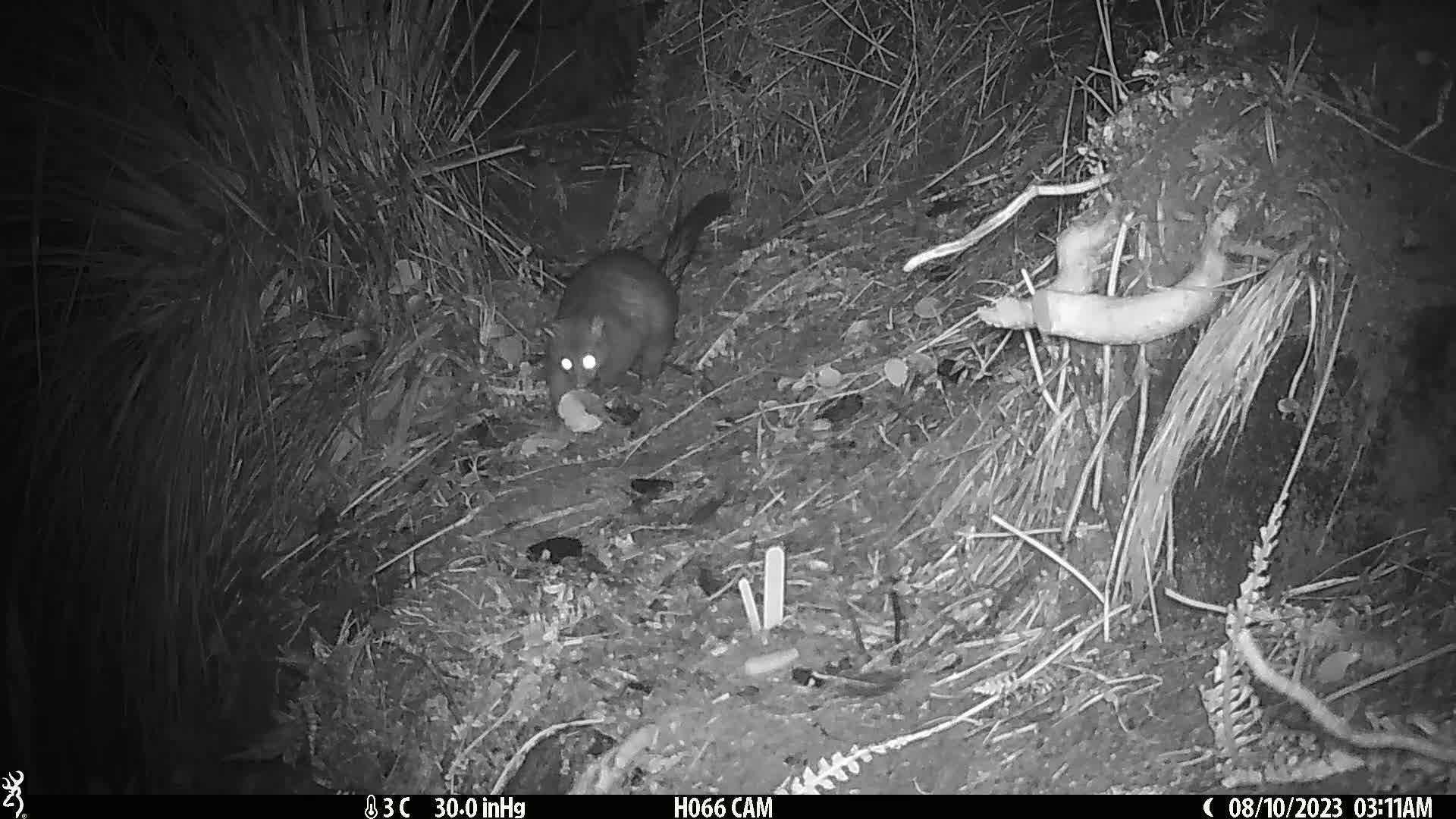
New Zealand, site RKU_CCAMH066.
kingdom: Animalia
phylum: Chordata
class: Mammalia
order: Diprotodontia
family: Phalangeridae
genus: Trichosurus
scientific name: Trichosurus vulpecula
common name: common brushtail possum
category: possum